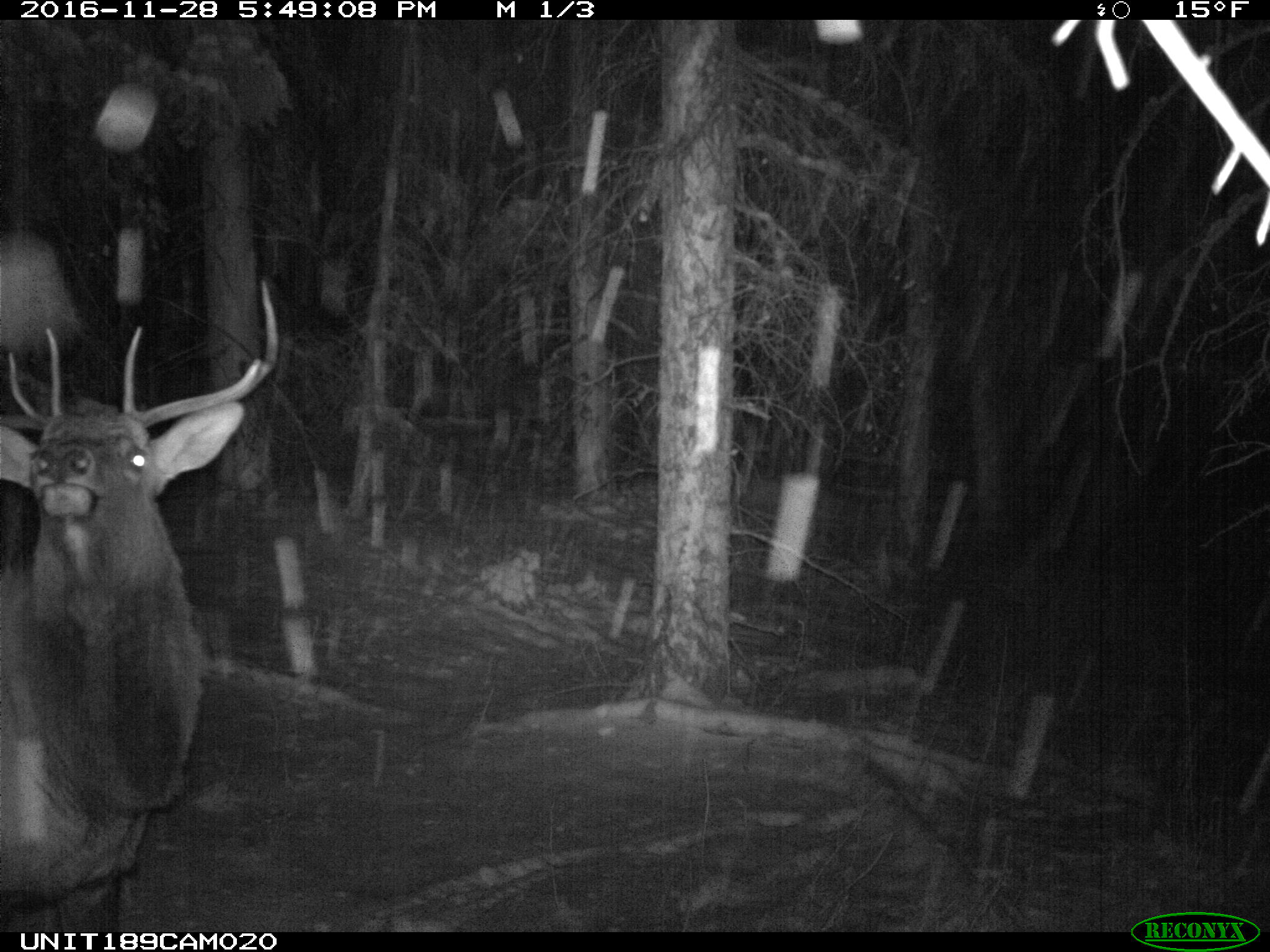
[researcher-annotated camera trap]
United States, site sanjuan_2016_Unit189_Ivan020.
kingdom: Animalia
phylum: Chordata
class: Mammalia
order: Artiodactyla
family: Cervidae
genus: Cervus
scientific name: Cervus elaphus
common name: red deer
Cervus elaphus (red deer).